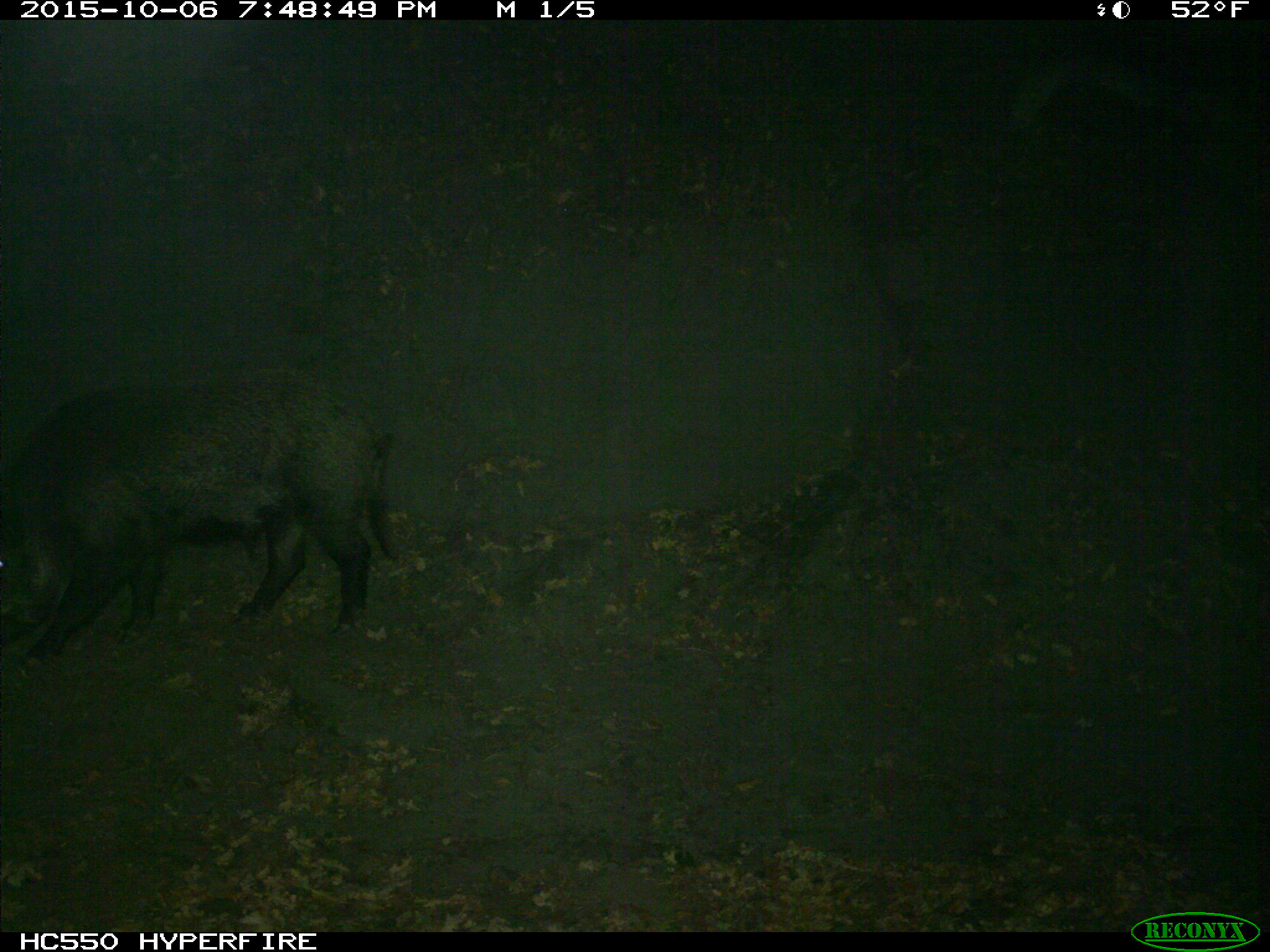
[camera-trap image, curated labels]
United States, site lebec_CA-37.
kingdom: Animalia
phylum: Chordata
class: Mammalia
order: Artiodactyla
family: Suidae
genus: Sus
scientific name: Sus scrofa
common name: wild boar